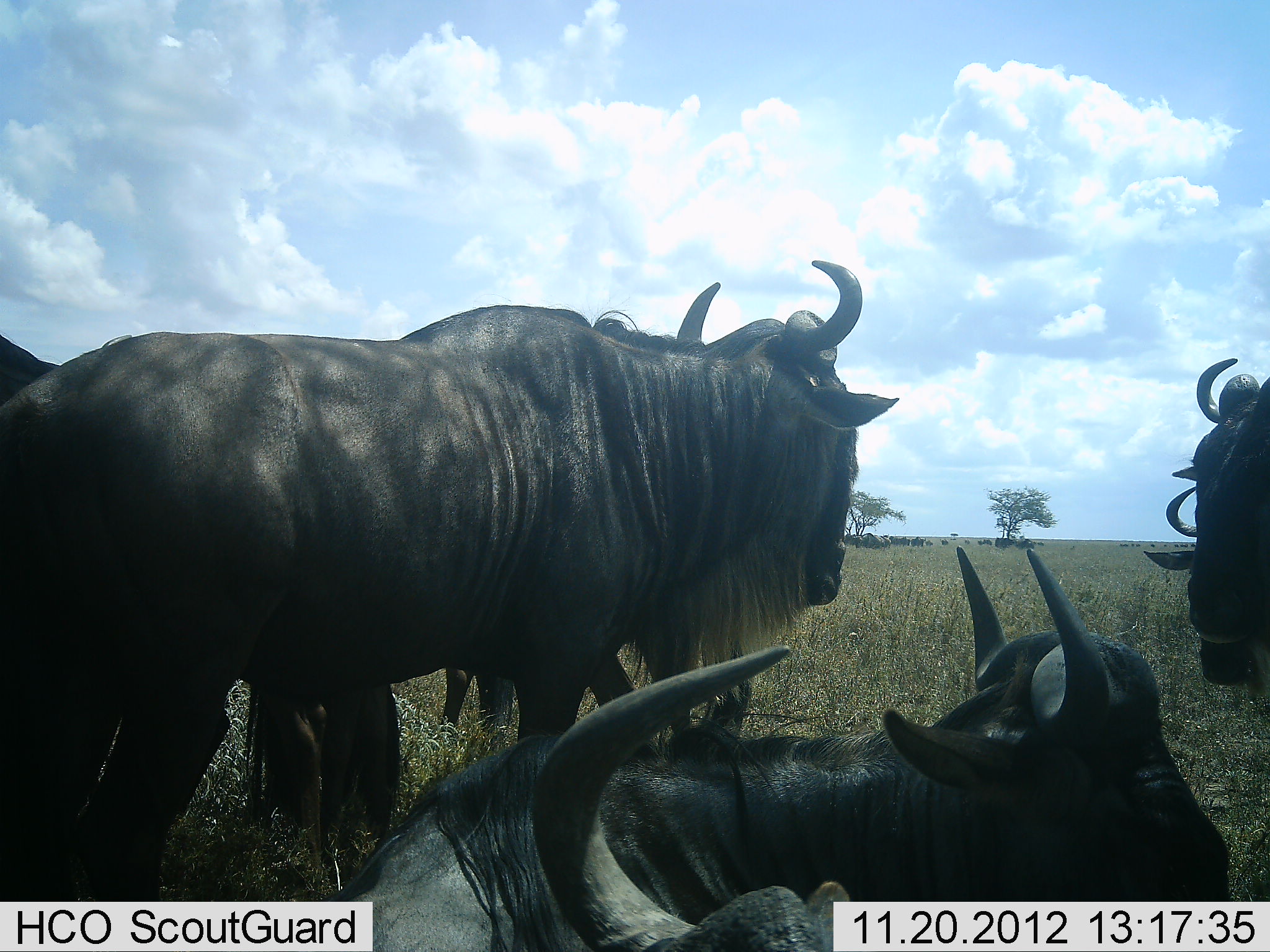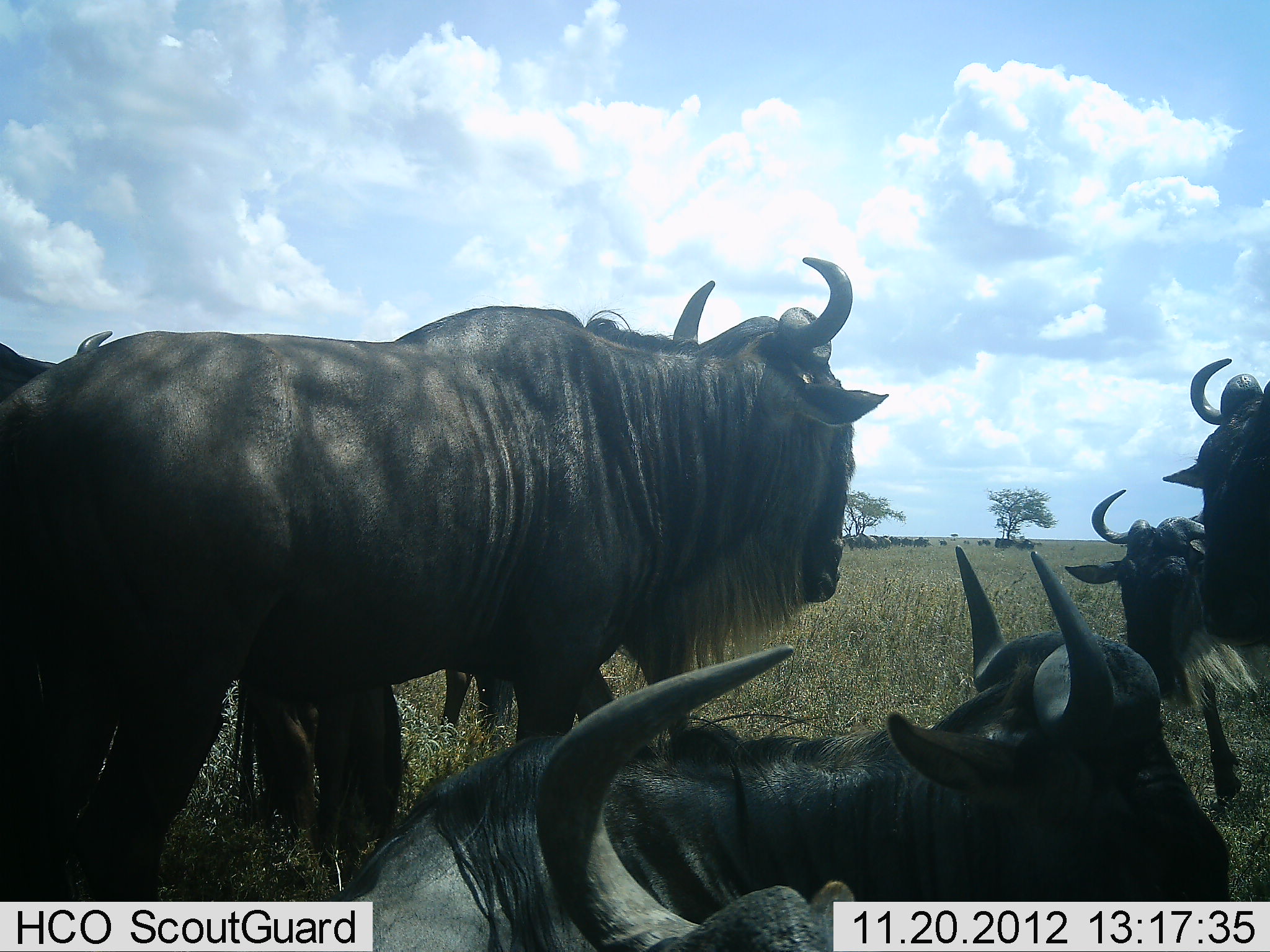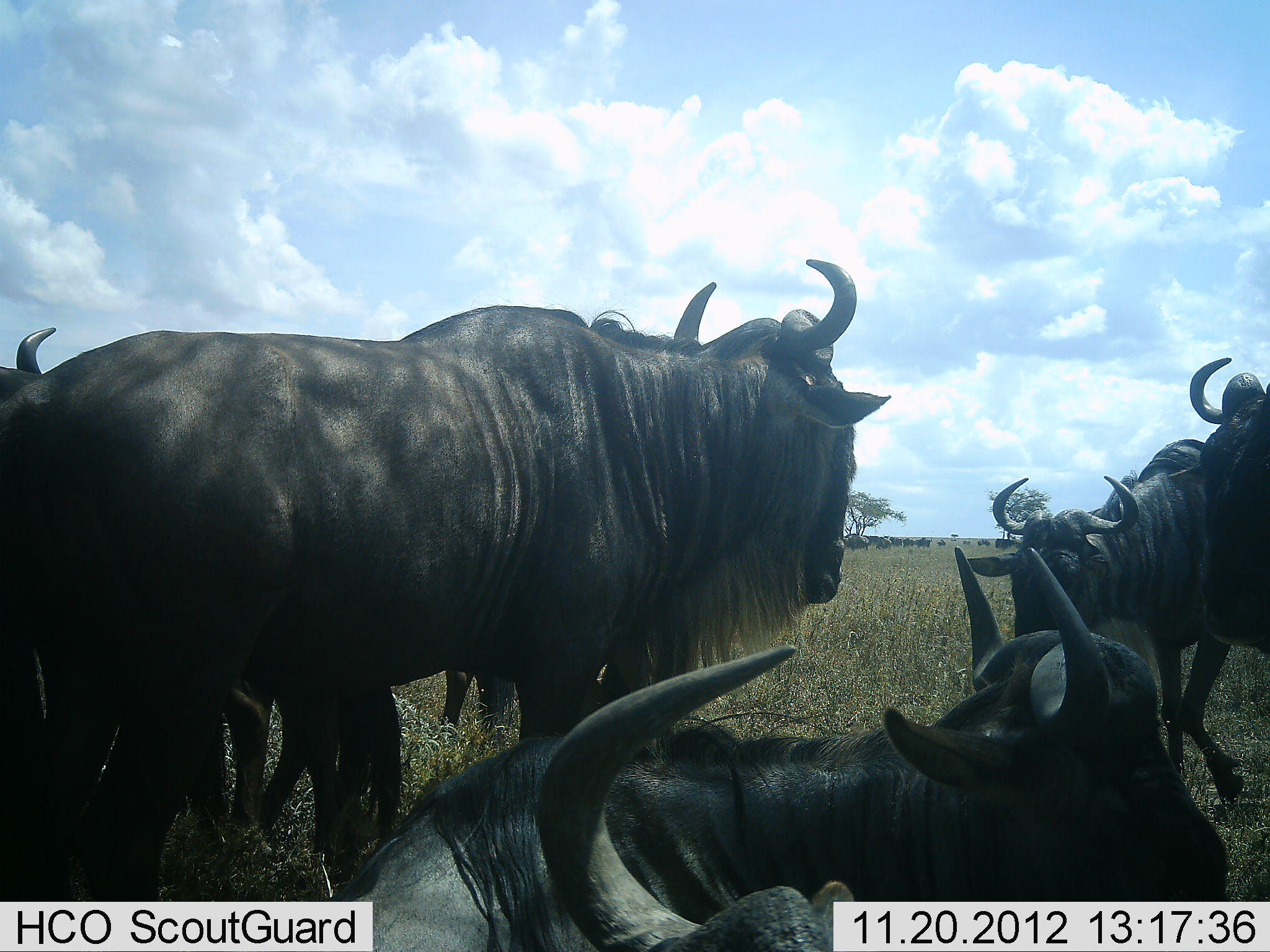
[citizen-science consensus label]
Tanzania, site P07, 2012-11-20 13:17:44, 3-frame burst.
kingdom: Animalia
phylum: Chordata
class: Mammalia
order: Artiodactyla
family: Bovidae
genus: Connochaetes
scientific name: Connochaetes taurinus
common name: blue wildebeest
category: wildebeest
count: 6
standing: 80%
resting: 70%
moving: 30%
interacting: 0%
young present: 0%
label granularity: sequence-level